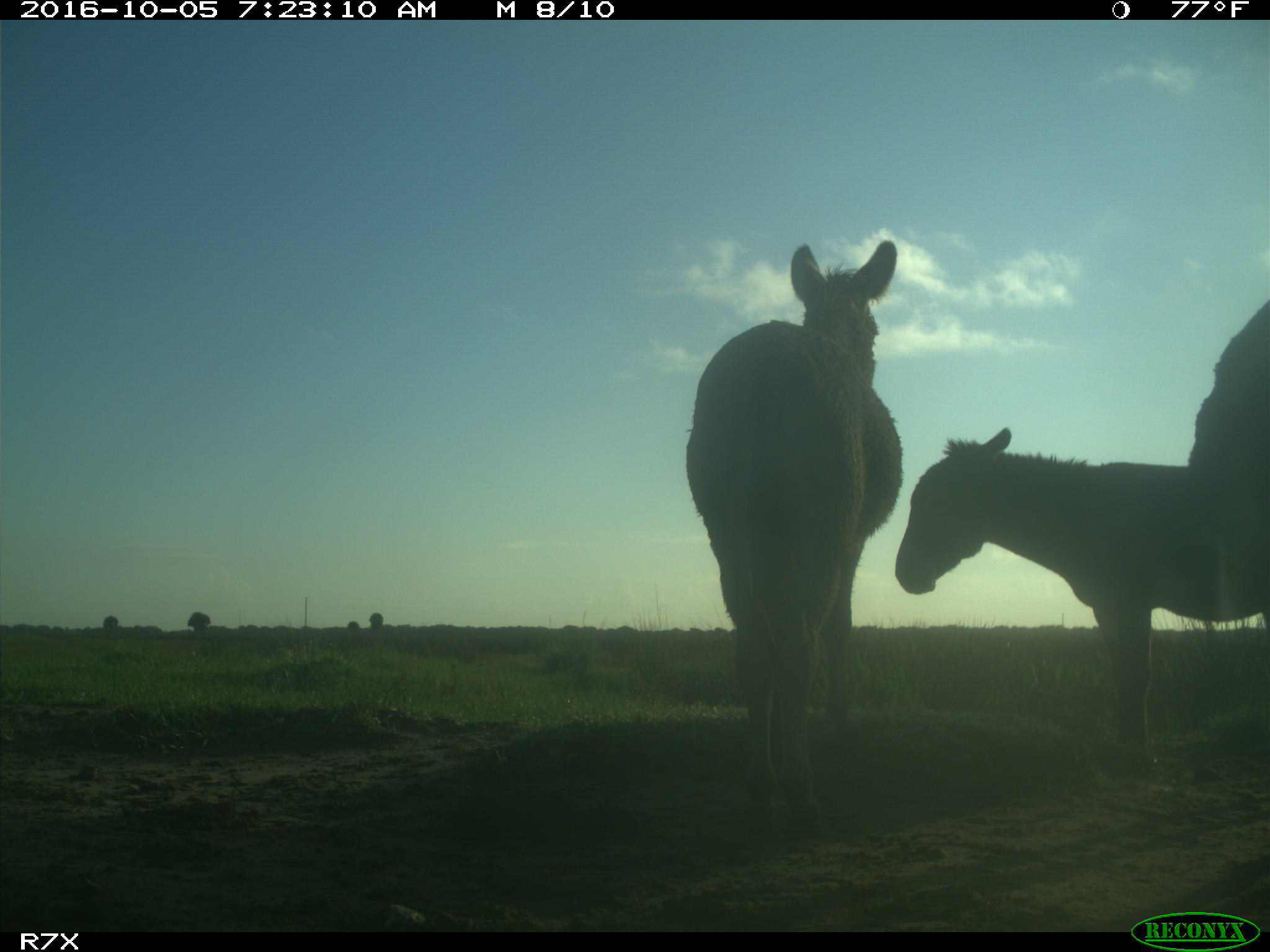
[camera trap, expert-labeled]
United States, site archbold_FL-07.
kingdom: Animalia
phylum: Chordata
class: Mammalia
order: Perissodactyla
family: Equidae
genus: Equus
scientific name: Equus africanus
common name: african wild ass